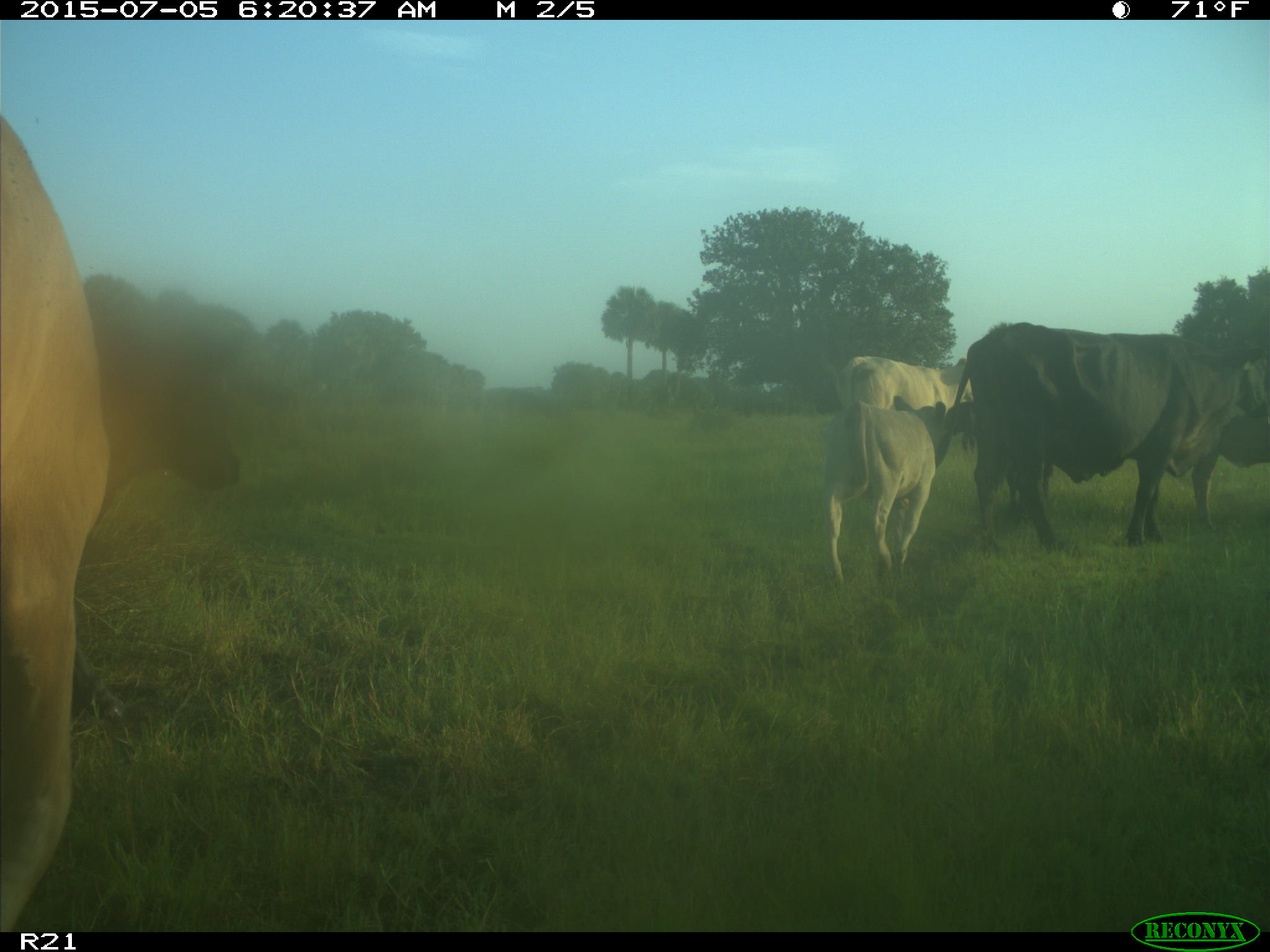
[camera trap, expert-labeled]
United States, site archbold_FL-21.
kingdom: Animalia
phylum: Chordata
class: Mammalia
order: Artiodactyla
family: Bovidae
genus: Bos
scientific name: Bos taurus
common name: domestic cow